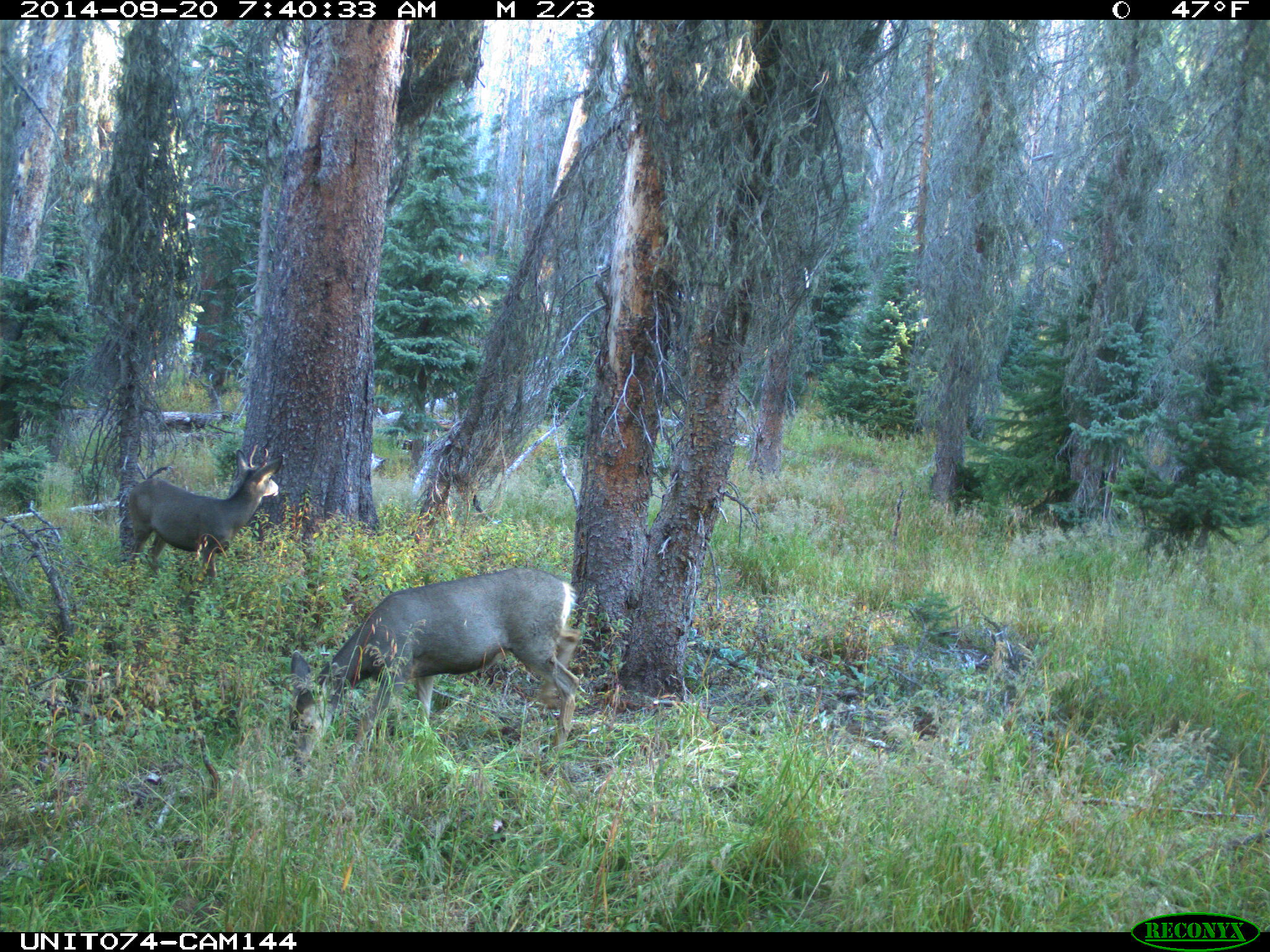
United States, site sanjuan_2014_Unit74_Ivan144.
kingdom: Animalia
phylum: Chordata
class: Mammalia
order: Artiodactyla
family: Cervidae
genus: Odocoileus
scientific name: Odocoileus hemionus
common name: mule deer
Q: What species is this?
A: Odocoileus hemionus (mule deer).